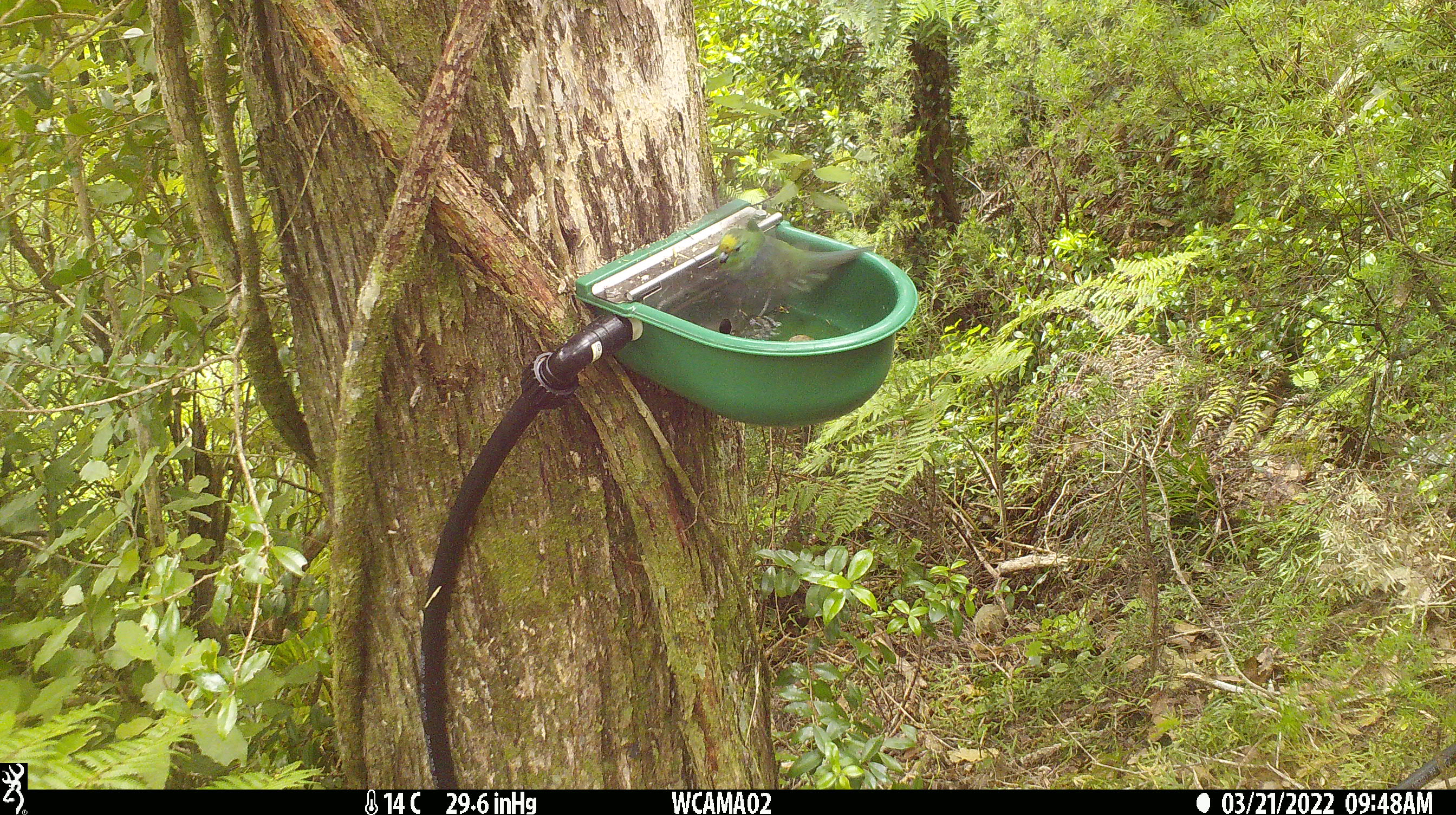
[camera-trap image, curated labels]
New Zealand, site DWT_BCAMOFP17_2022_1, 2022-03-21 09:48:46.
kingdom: Animalia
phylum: Chordata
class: Aves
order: Psittaciformes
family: Psittaculidae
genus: Cyanoramphus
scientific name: Cyanoramphus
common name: parakeet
Parakeet (Cyanoramphus).